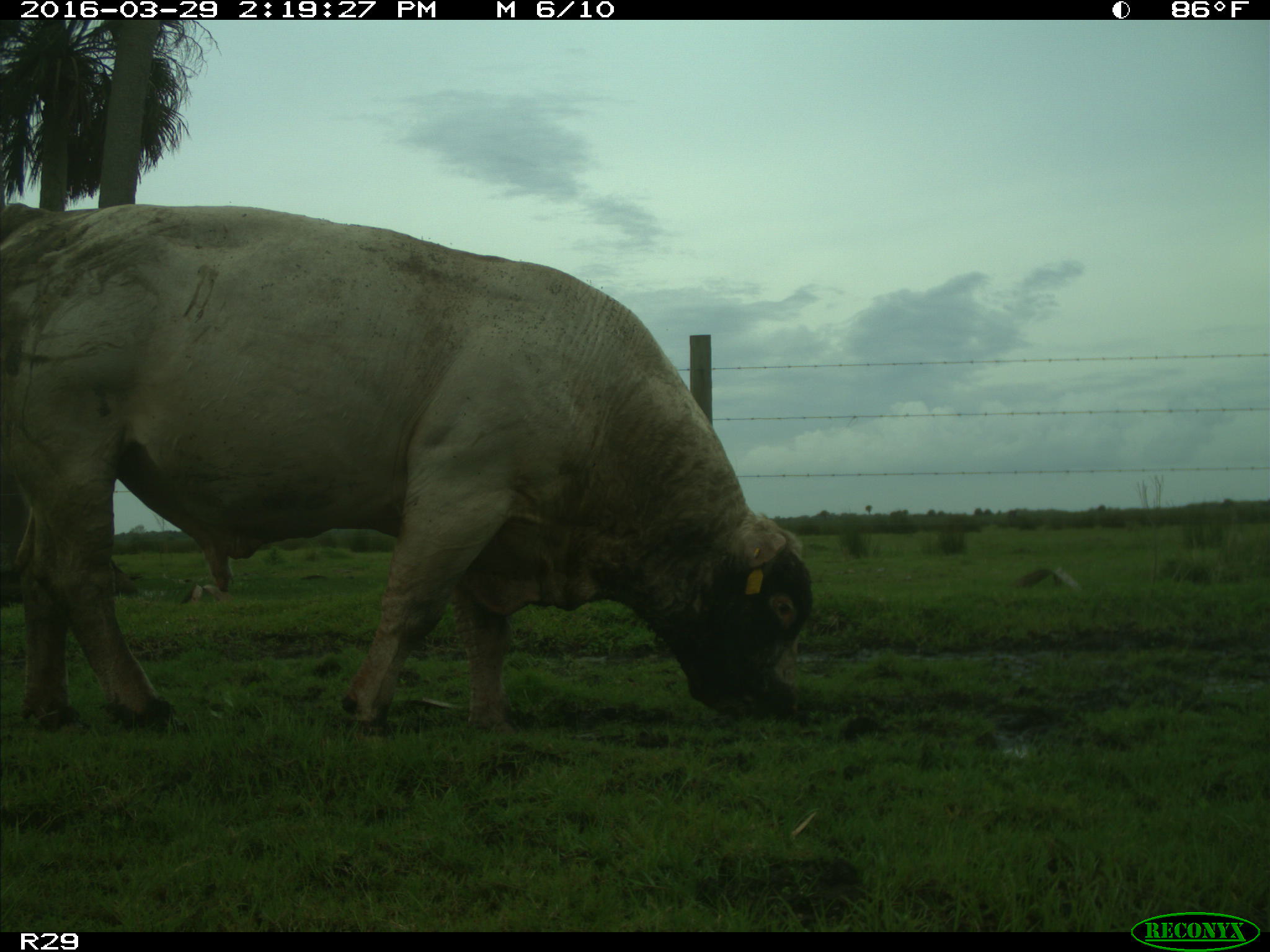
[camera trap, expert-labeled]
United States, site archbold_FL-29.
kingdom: Animalia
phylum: Chordata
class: Mammalia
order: Artiodactyla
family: Bovidae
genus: Bos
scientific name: Bos taurus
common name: domestic cow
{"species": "Bos taurus (domestic cow)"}